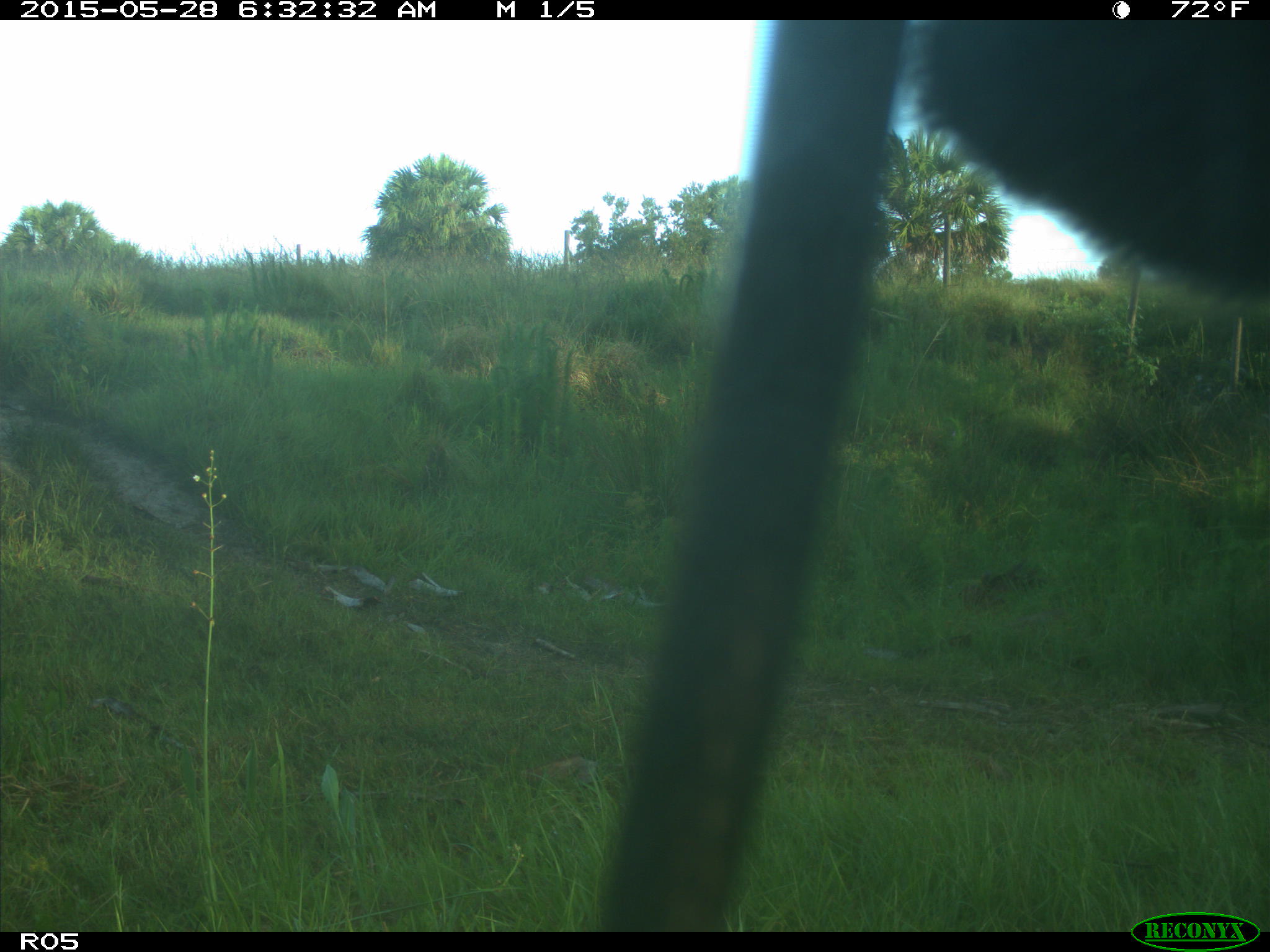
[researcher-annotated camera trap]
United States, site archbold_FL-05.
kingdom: Animalia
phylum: Chordata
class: Mammalia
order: Artiodactyla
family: Bovidae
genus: Bos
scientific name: Bos taurus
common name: domestic cow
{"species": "Bos taurus (domestic cow)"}